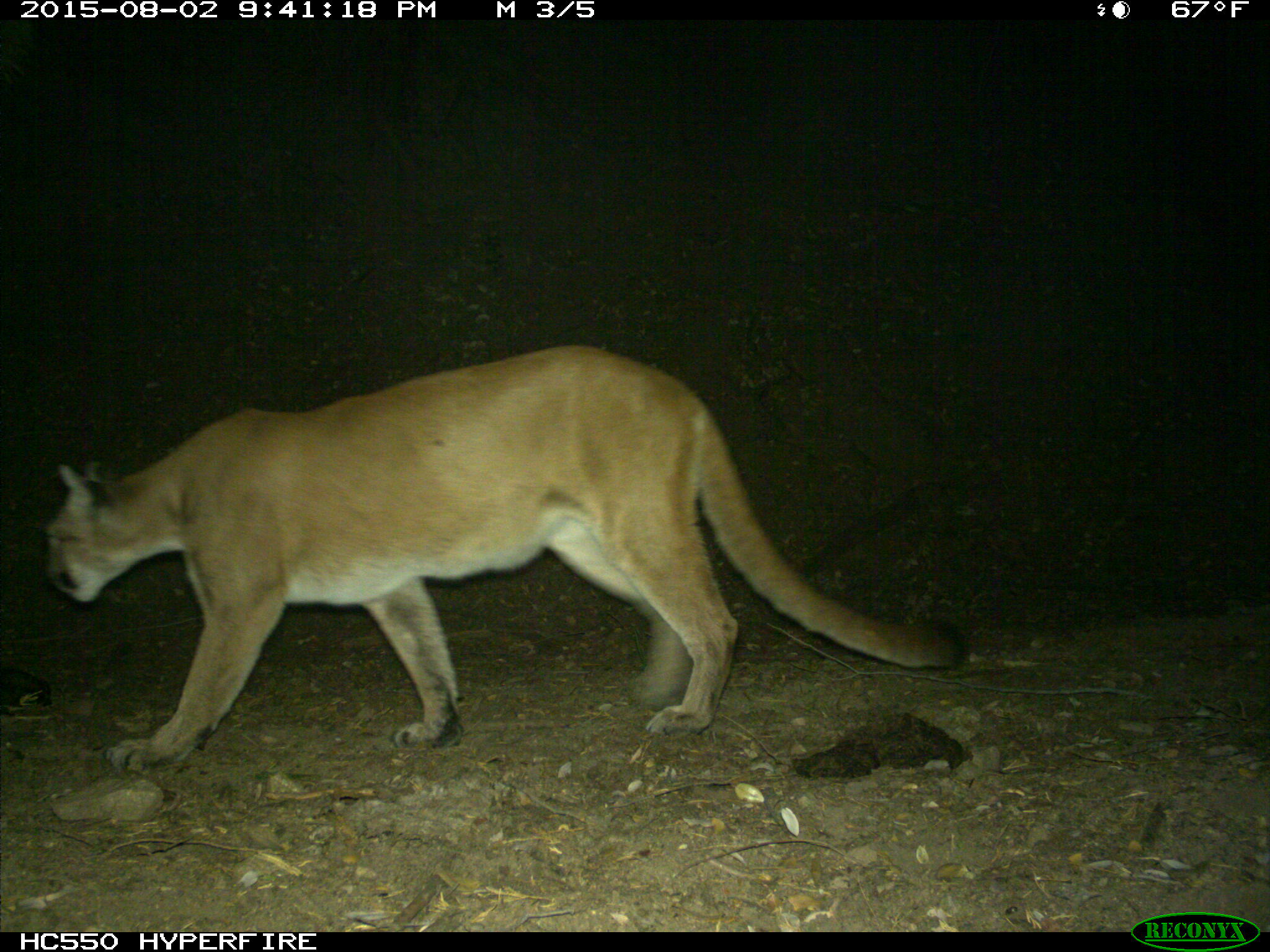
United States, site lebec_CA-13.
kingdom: Animalia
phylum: Chordata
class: Mammalia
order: Carnivora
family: Felidae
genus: Puma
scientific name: Puma concolor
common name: mountain lion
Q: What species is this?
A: Puma concolor (mountain lion).